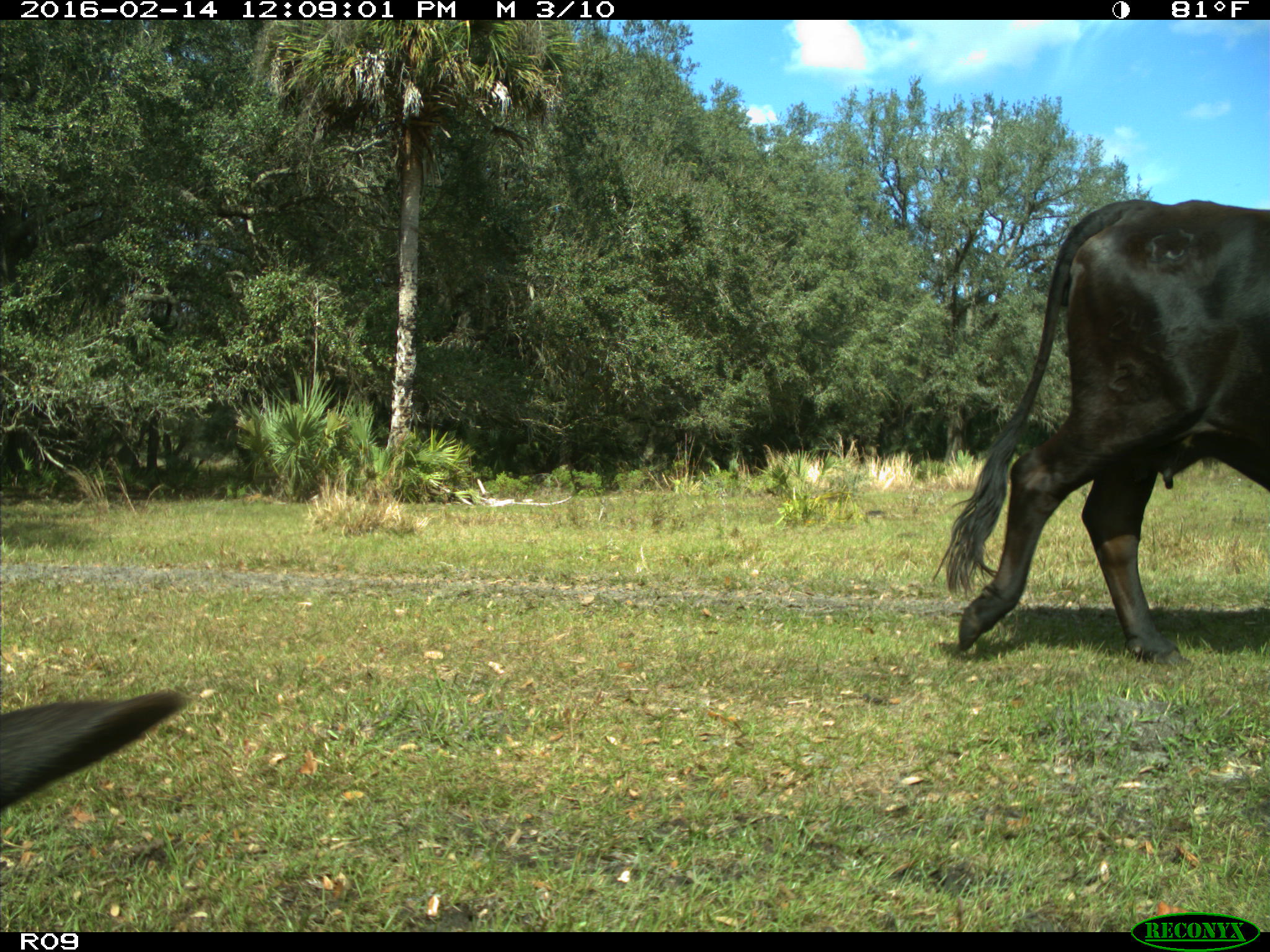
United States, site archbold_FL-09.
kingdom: Animalia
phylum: Chordata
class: Mammalia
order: Artiodactyla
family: Bovidae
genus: Bos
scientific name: Bos taurus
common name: domestic cow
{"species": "Bos taurus (domestic cow)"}